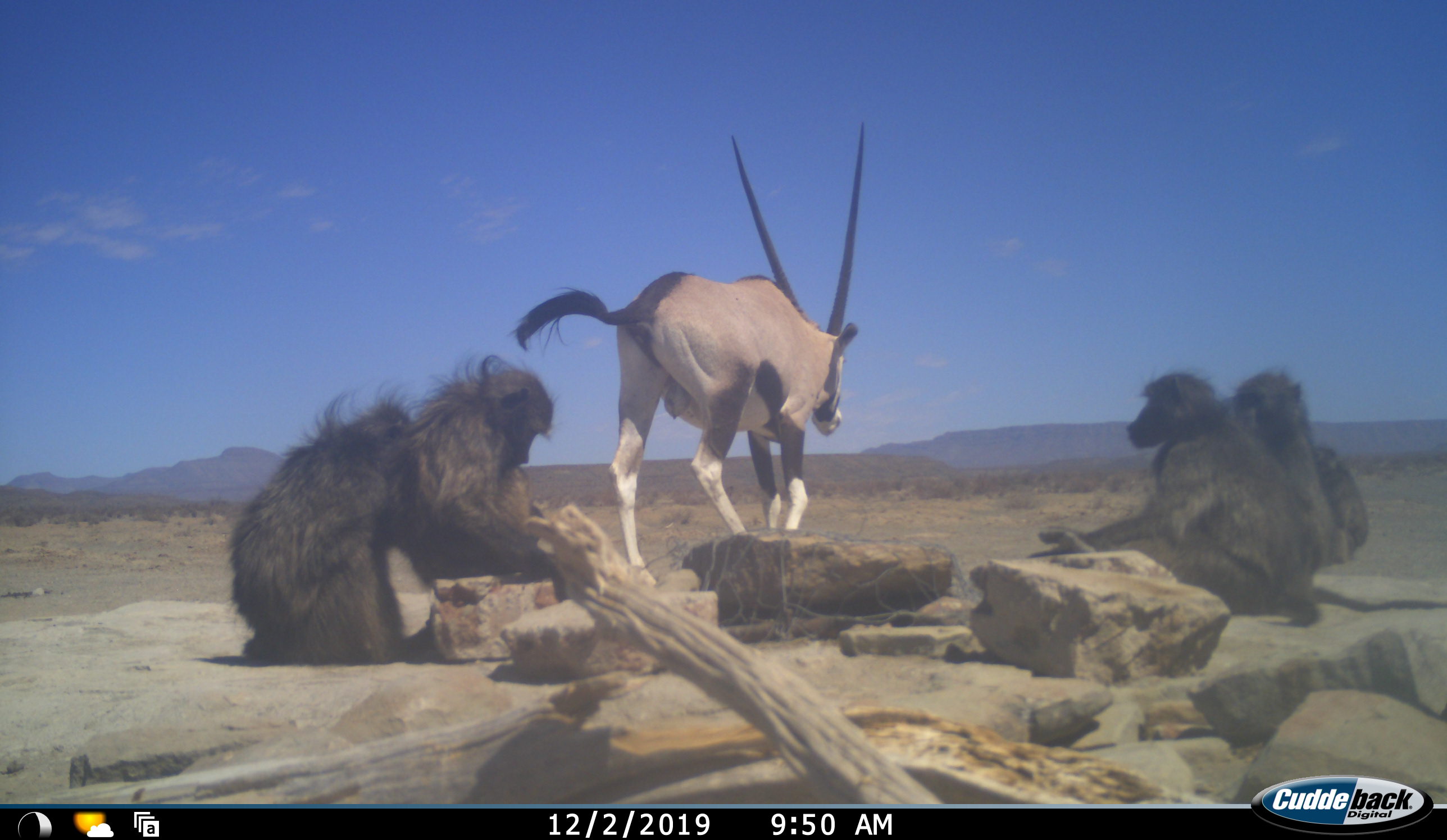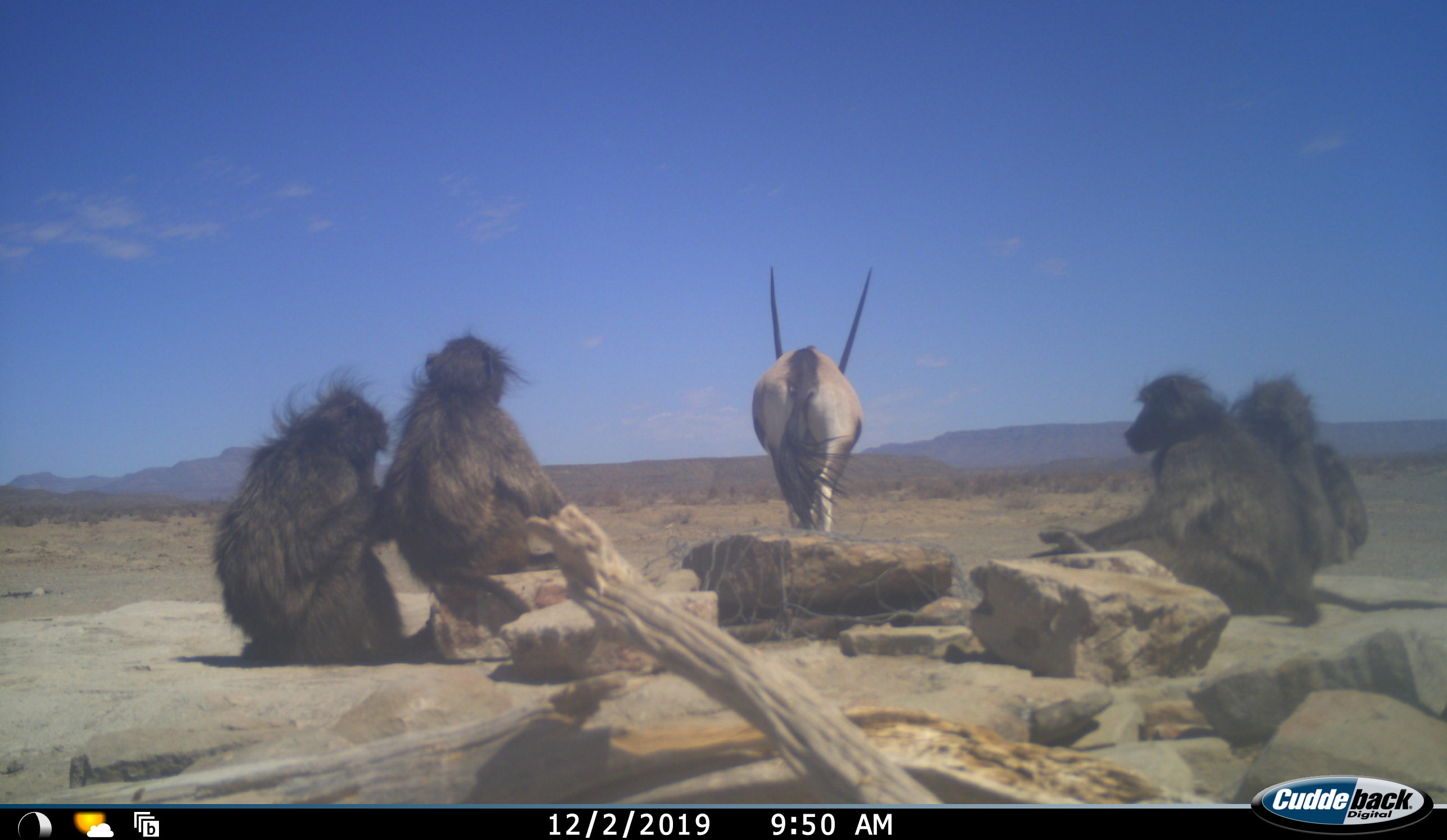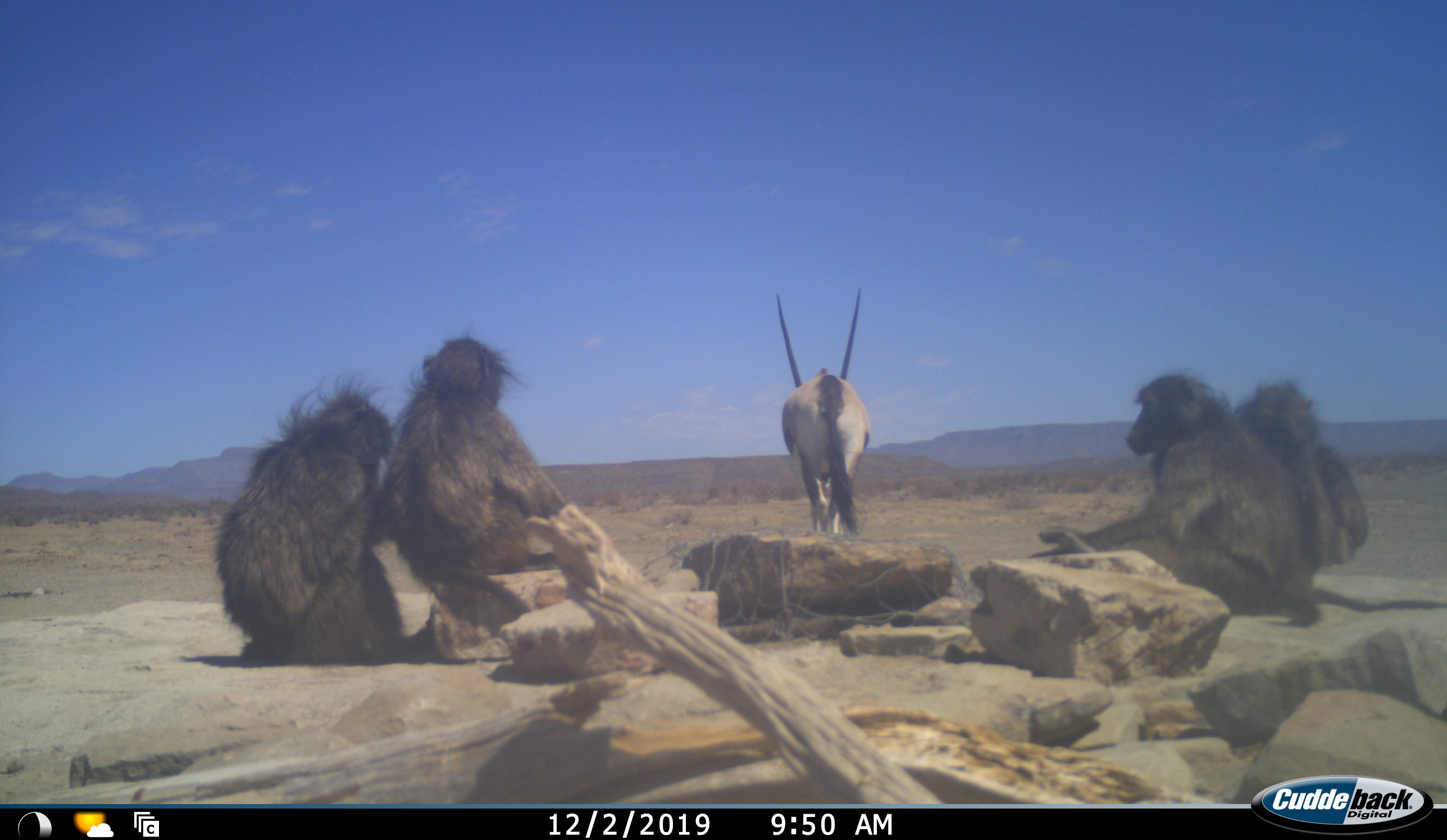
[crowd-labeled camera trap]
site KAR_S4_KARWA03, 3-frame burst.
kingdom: Animalia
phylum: Chordata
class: Mammalia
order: Primates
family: Cercopithecidae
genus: Papio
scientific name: Papio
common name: baboon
Baboon (Papio), count 4. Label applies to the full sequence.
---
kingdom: Animalia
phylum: Chordata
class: Mammalia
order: Artiodactyla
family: Bovidae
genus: Oryx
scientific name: Oryx gazella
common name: gemsbok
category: oryx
Oryx (gemsbok) (Oryx gazella), count 1. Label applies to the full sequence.